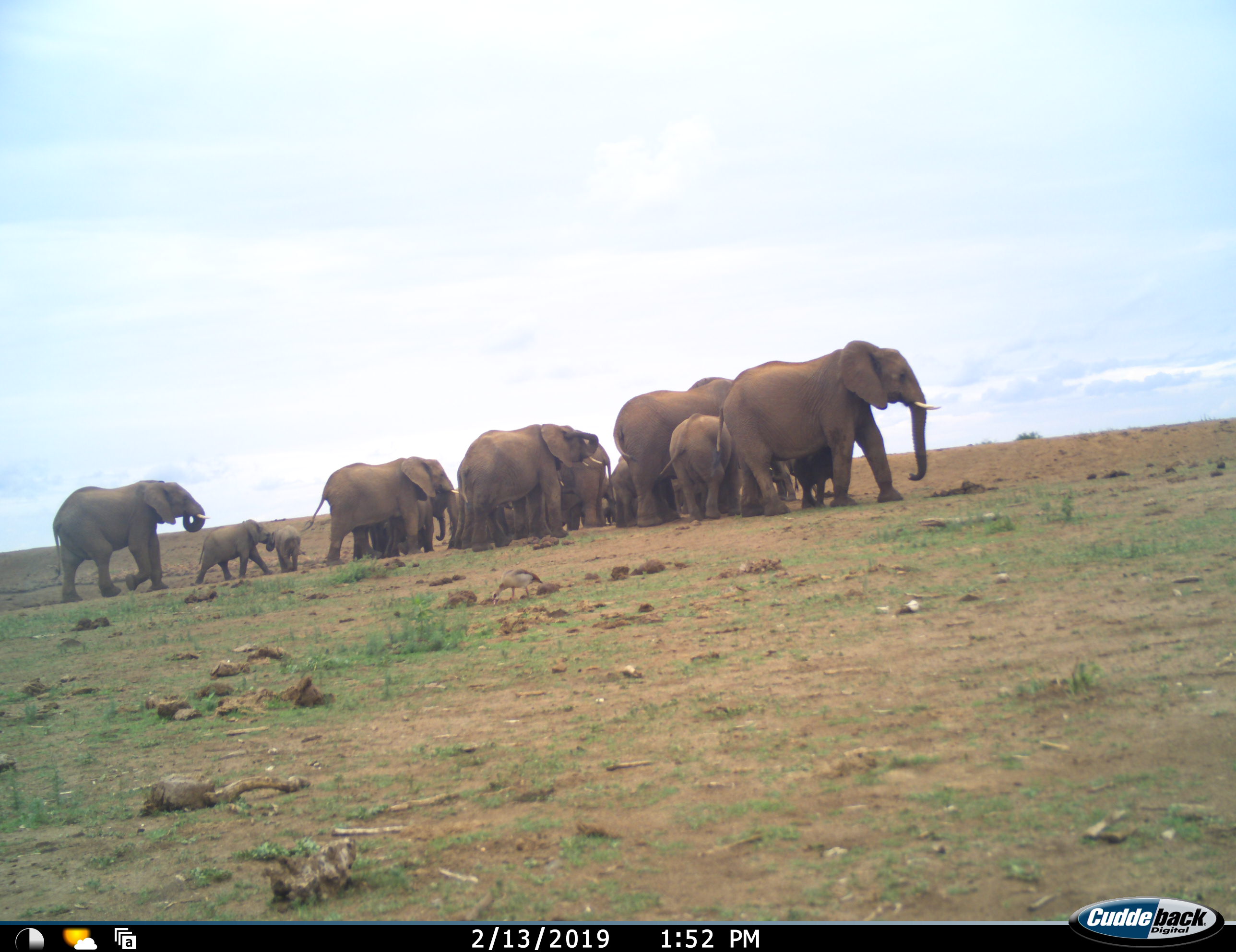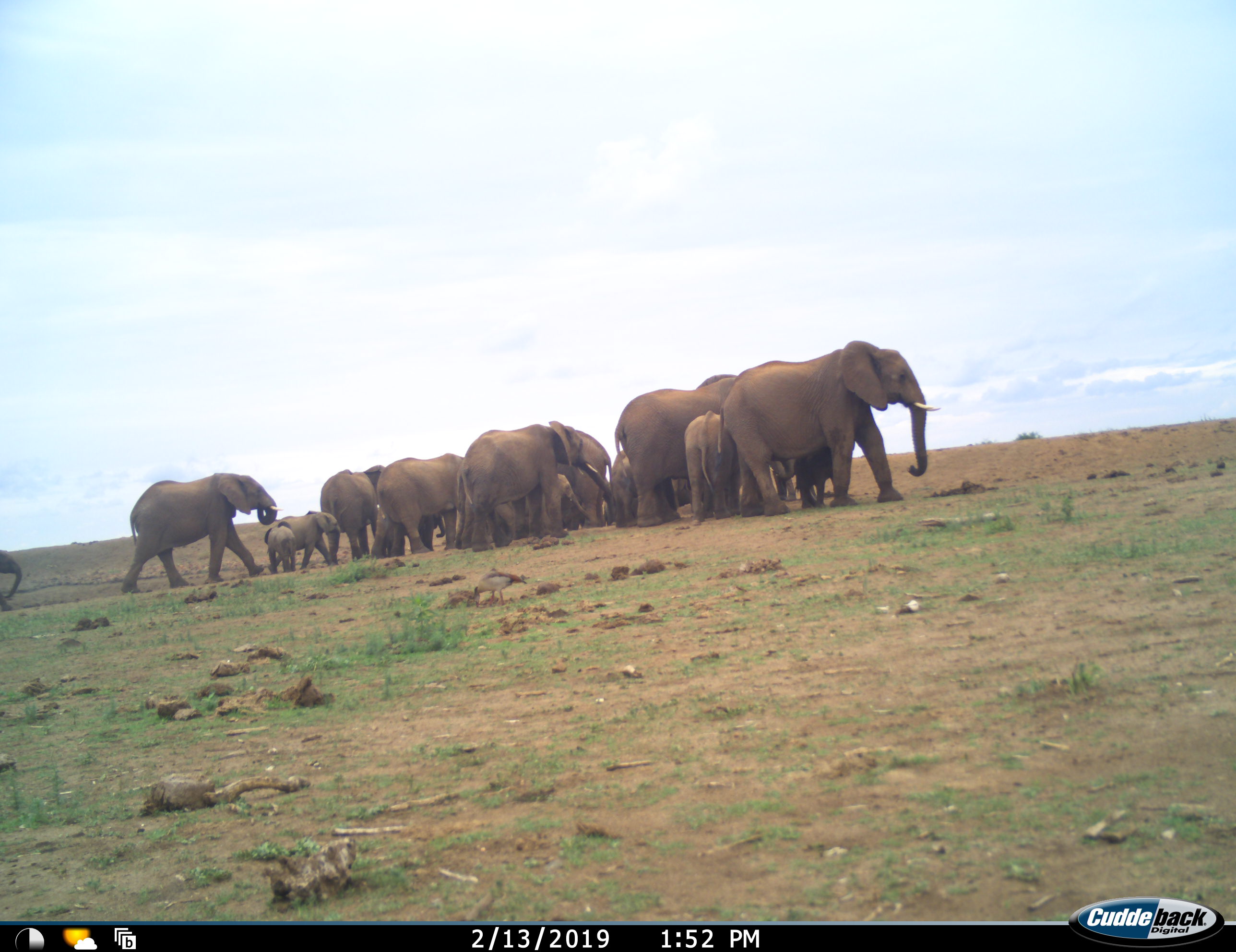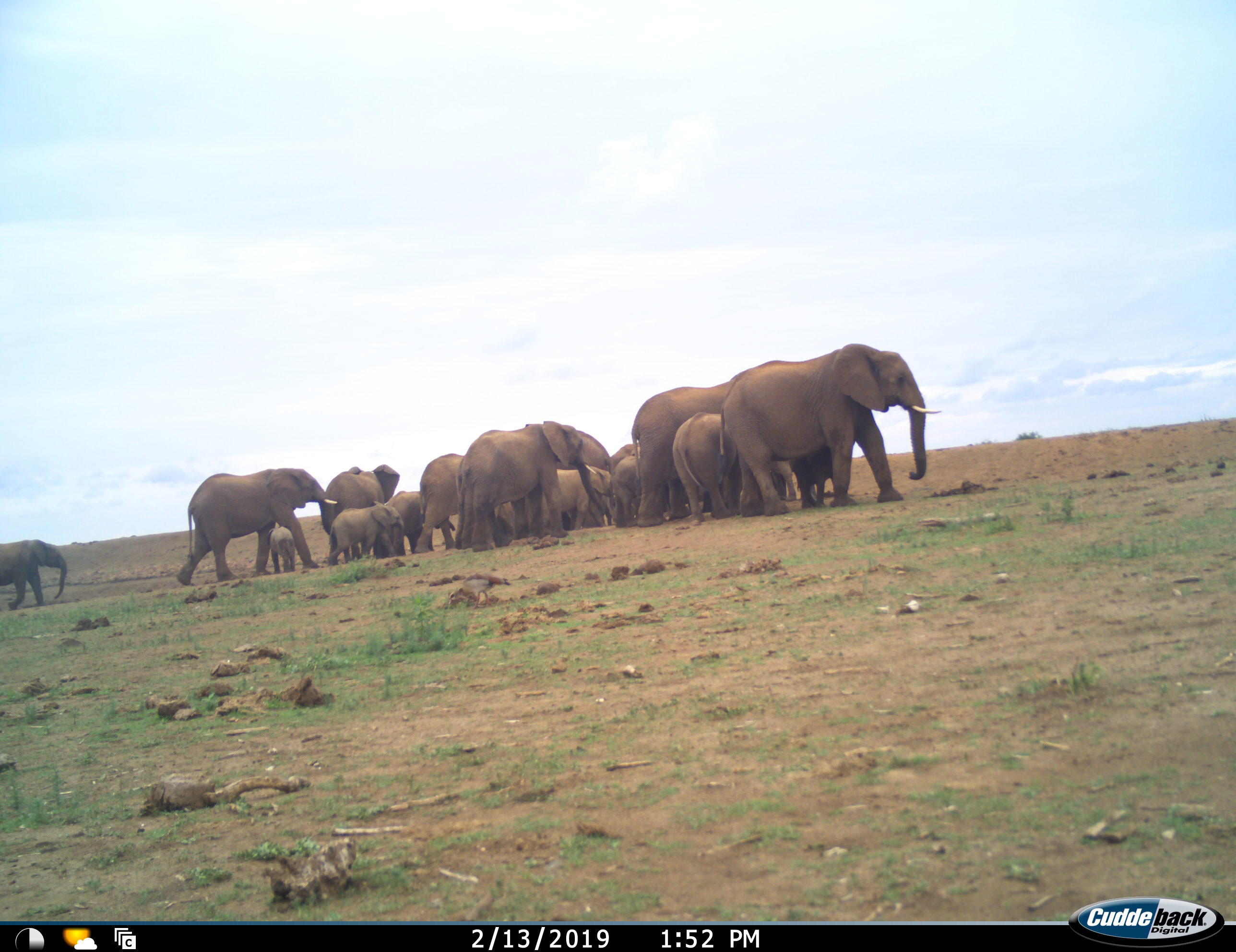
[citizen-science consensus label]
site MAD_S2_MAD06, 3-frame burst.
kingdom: Animalia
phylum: Chordata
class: Mammalia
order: Proboscidea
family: Elephantidae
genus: Loxodonta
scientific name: Loxodonta africana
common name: african bush elephant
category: elephant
Elephant (african bush elephant) (Loxodonta africana), count 11-50. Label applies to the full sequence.